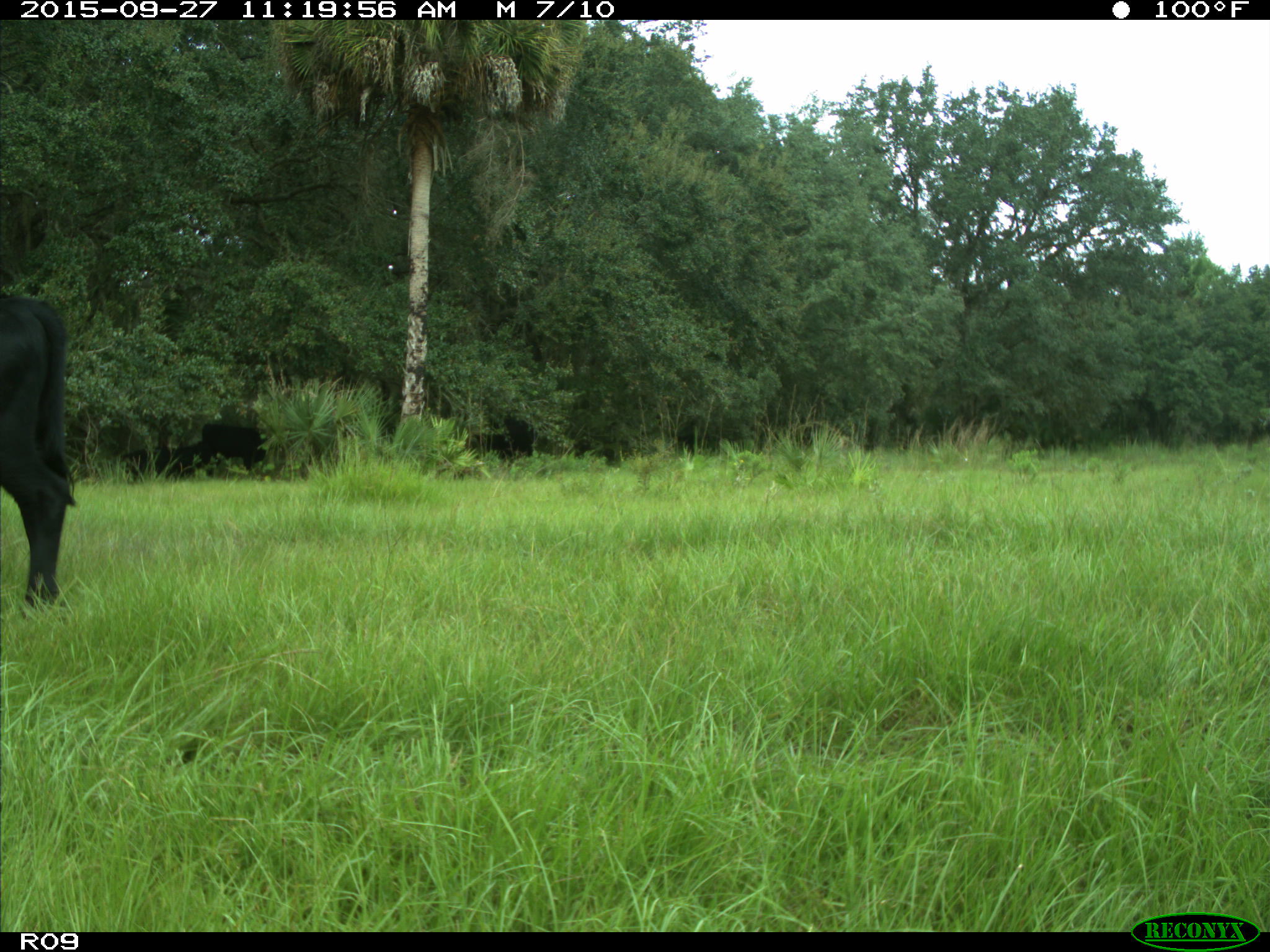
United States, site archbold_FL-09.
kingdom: Animalia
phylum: Chordata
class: Mammalia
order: Artiodactyla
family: Bovidae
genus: Bos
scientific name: Bos taurus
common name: domestic cow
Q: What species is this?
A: Bos taurus (domestic cow).